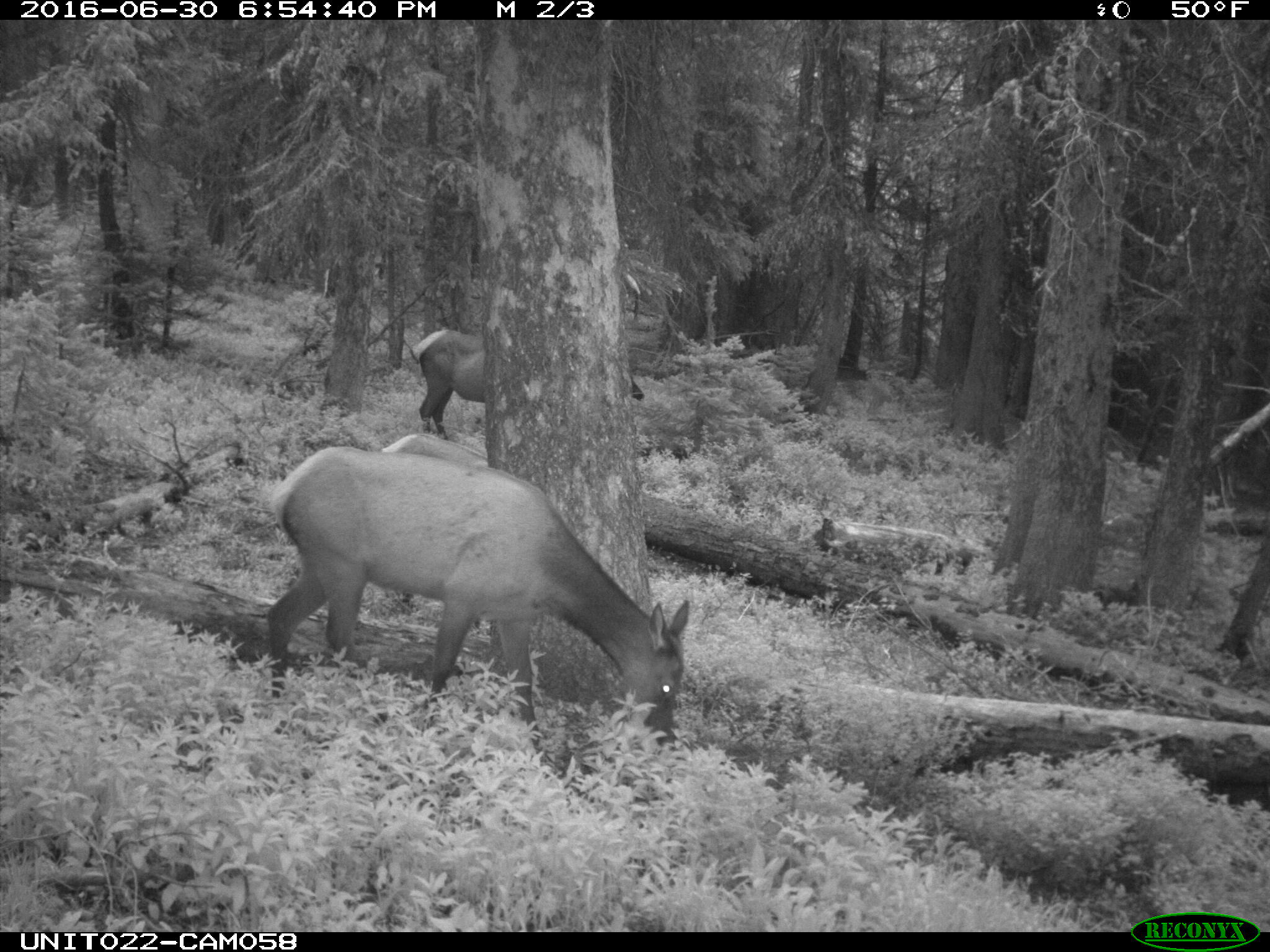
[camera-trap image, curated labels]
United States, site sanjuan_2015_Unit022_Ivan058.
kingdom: Animalia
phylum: Chordata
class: Mammalia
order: Artiodactyla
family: Cervidae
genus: Cervus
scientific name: Cervus elaphus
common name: red deer